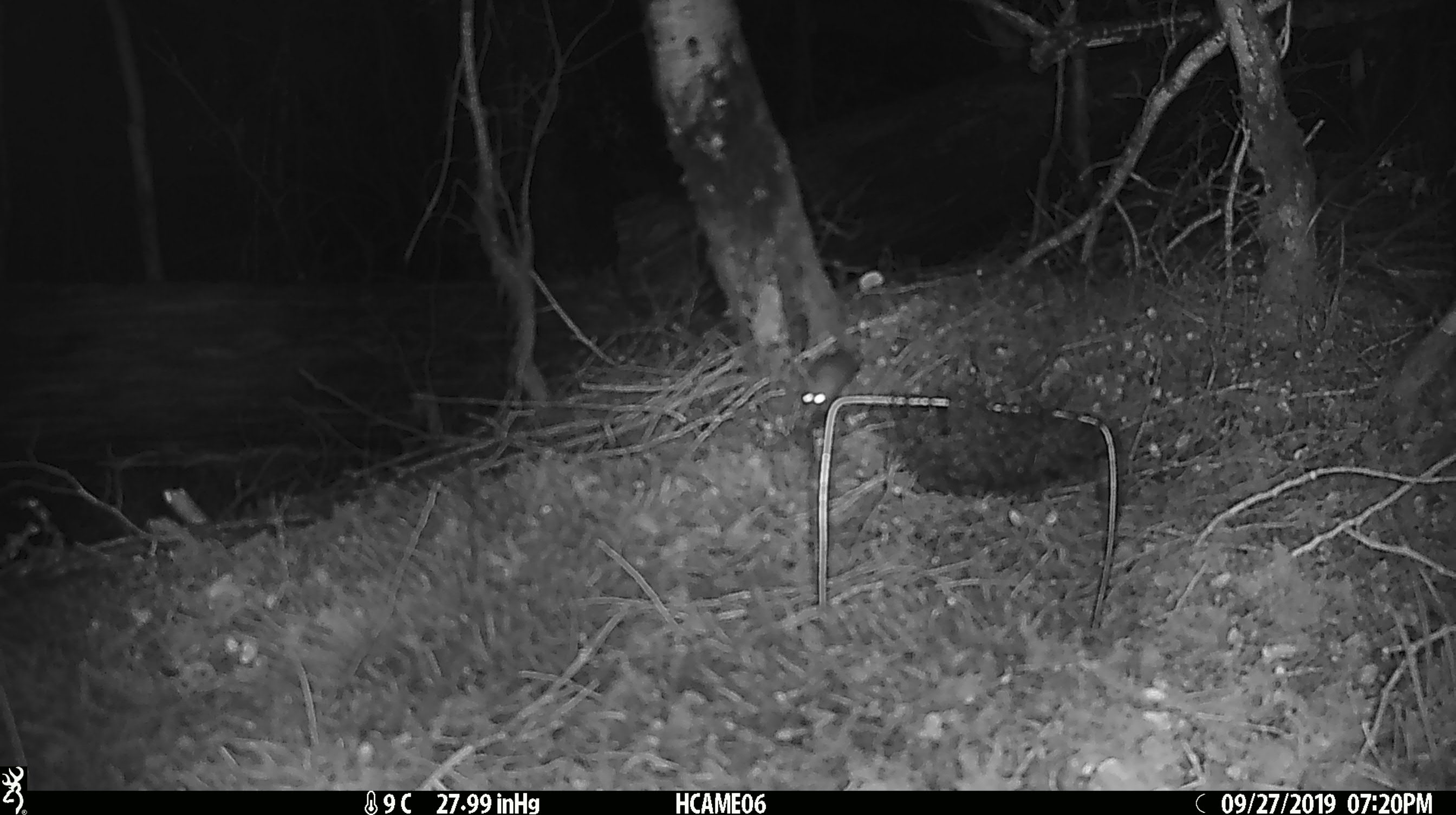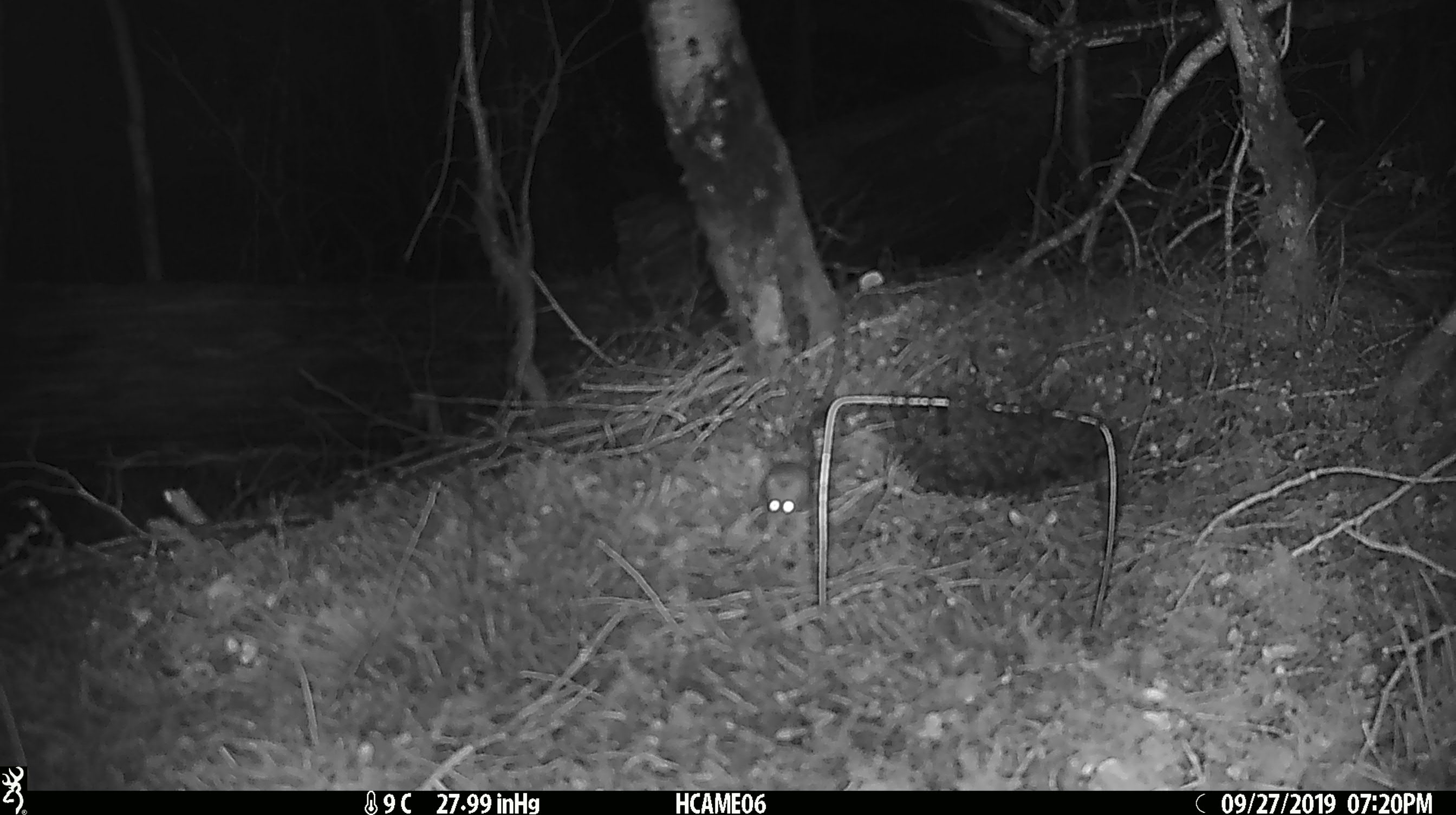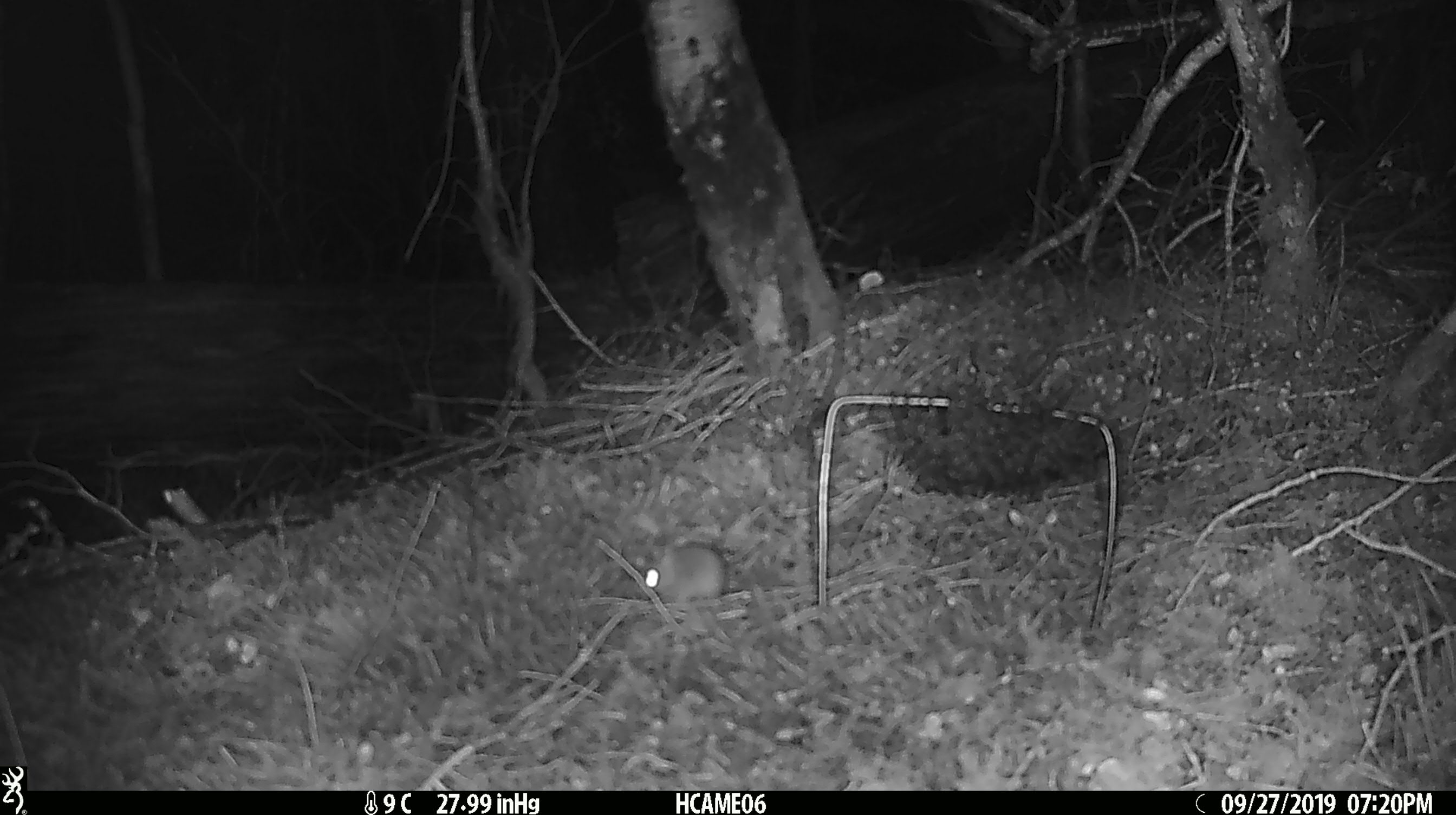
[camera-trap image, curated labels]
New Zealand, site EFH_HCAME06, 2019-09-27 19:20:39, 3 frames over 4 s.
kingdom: Animalia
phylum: Chordata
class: Mammalia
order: Rodentia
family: Muridae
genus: Mus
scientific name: Mus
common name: mouse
Mouse (Mus).